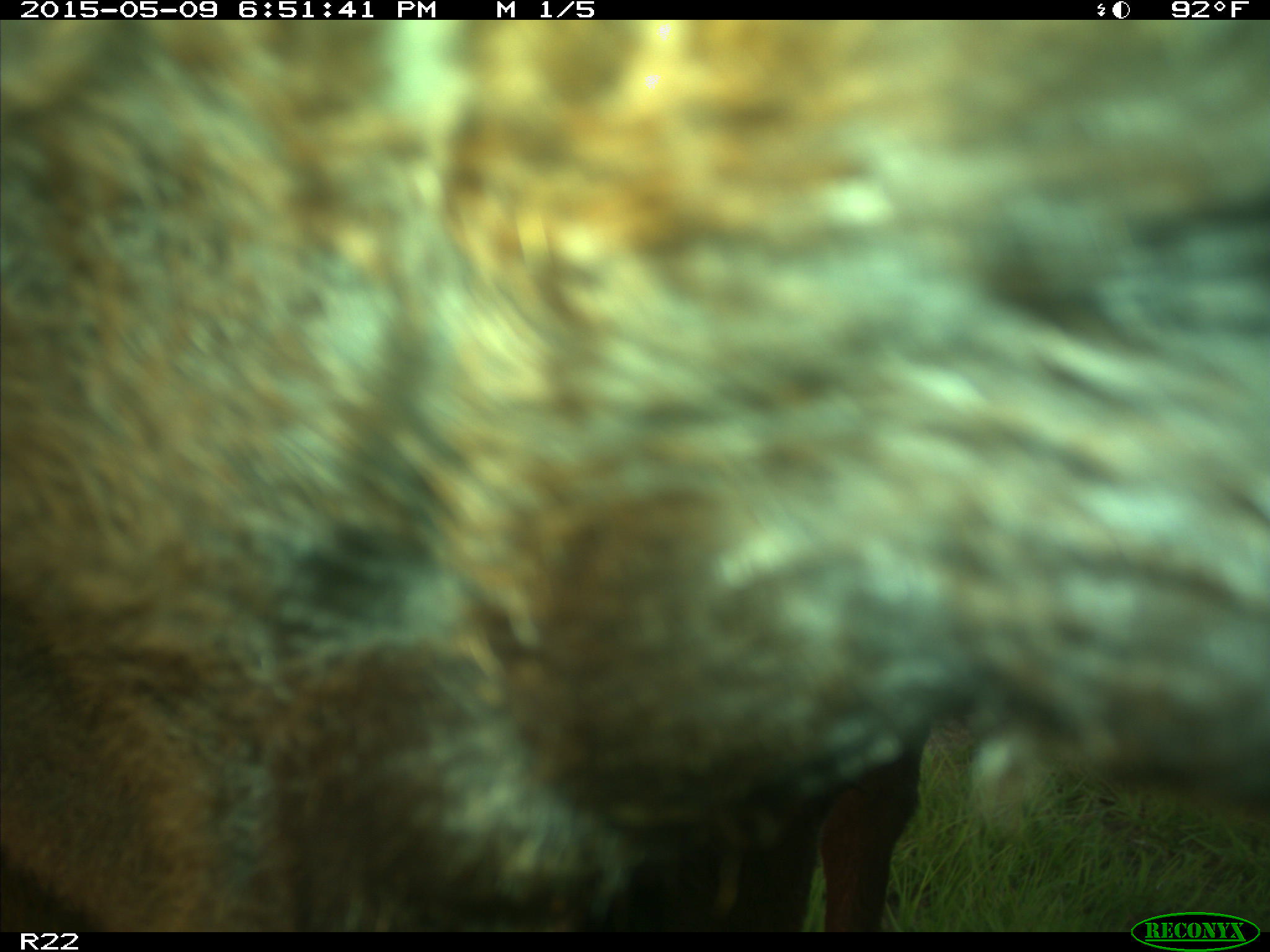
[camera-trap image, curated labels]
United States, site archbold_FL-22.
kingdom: Animalia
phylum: Chordata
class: Mammalia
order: Artiodactyla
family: Bovidae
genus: Bos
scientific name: Bos taurus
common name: domestic cow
Bos taurus (domestic cow).